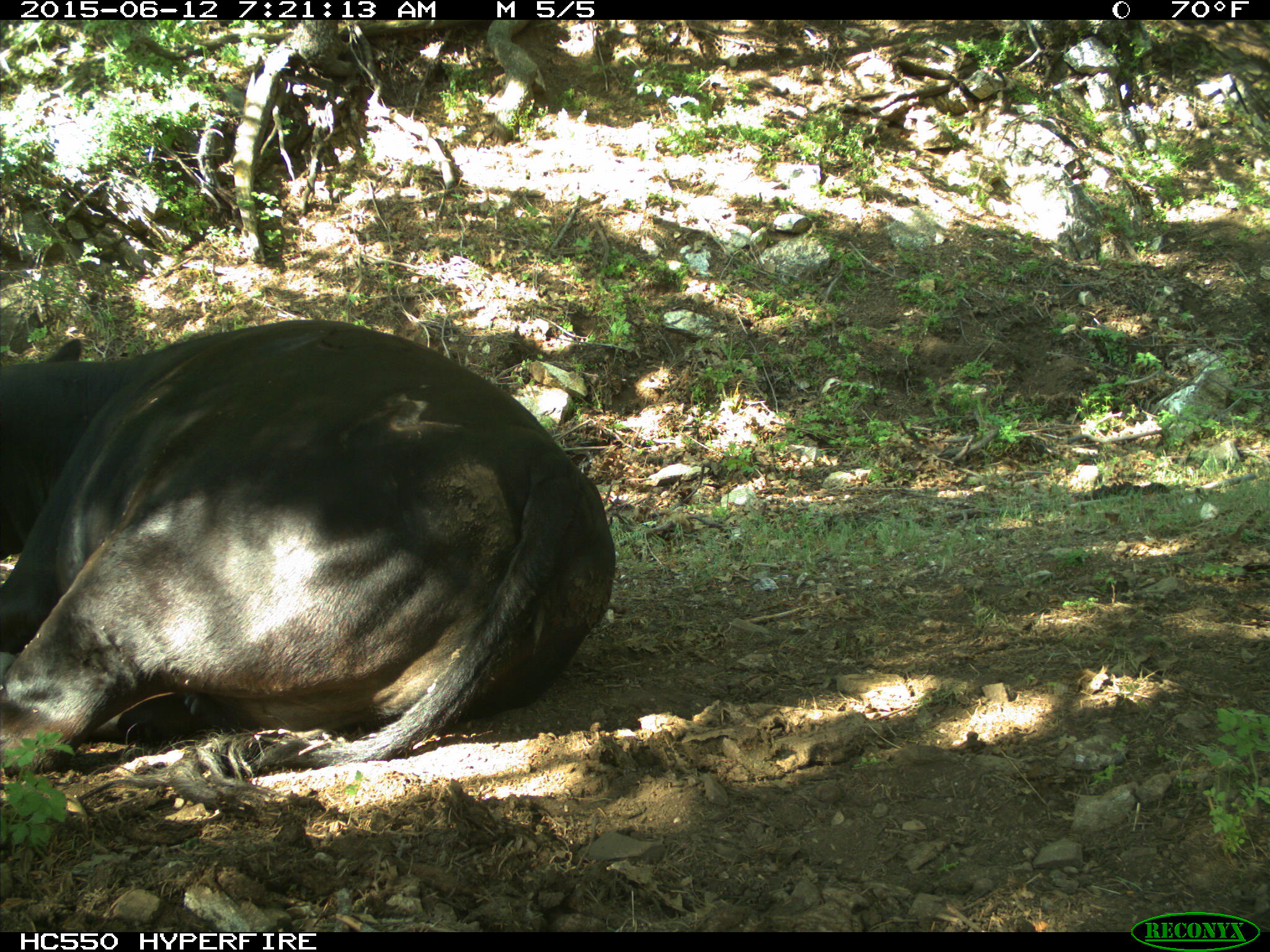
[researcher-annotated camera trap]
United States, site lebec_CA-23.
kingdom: Animalia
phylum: Chordata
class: Mammalia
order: Artiodactyla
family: Bovidae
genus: Bos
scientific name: Bos taurus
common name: domestic cow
Bos taurus (domestic cow).